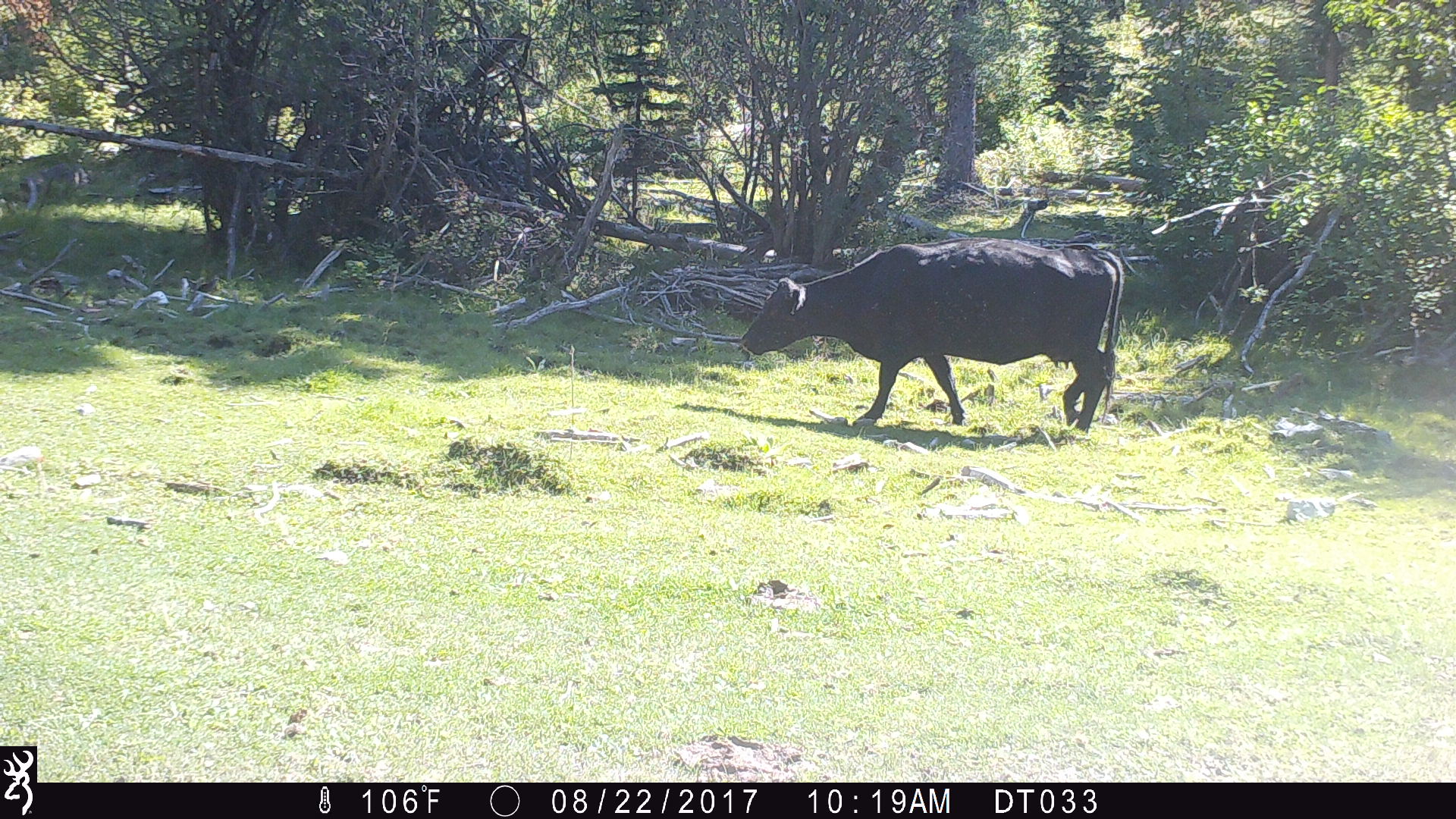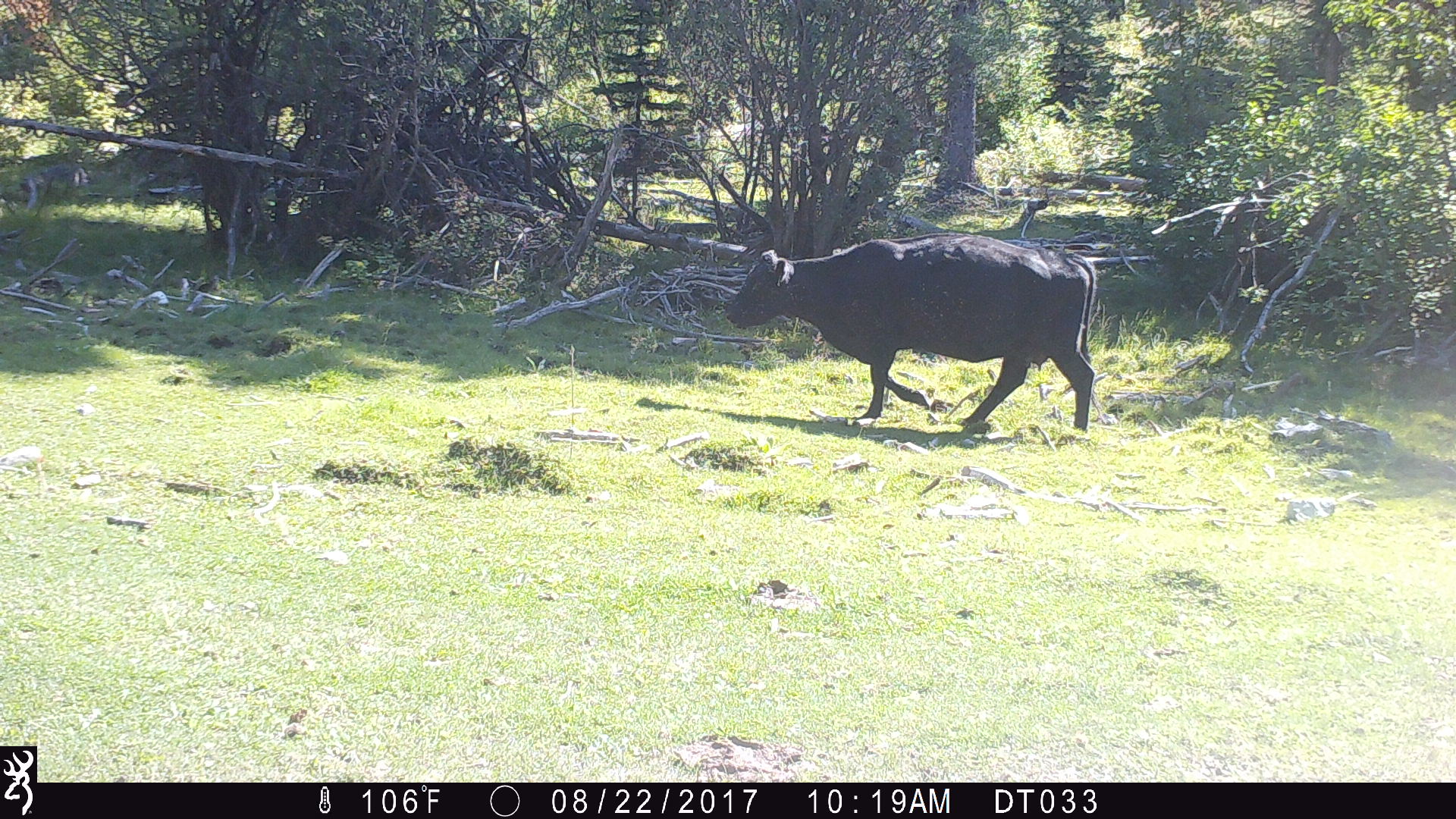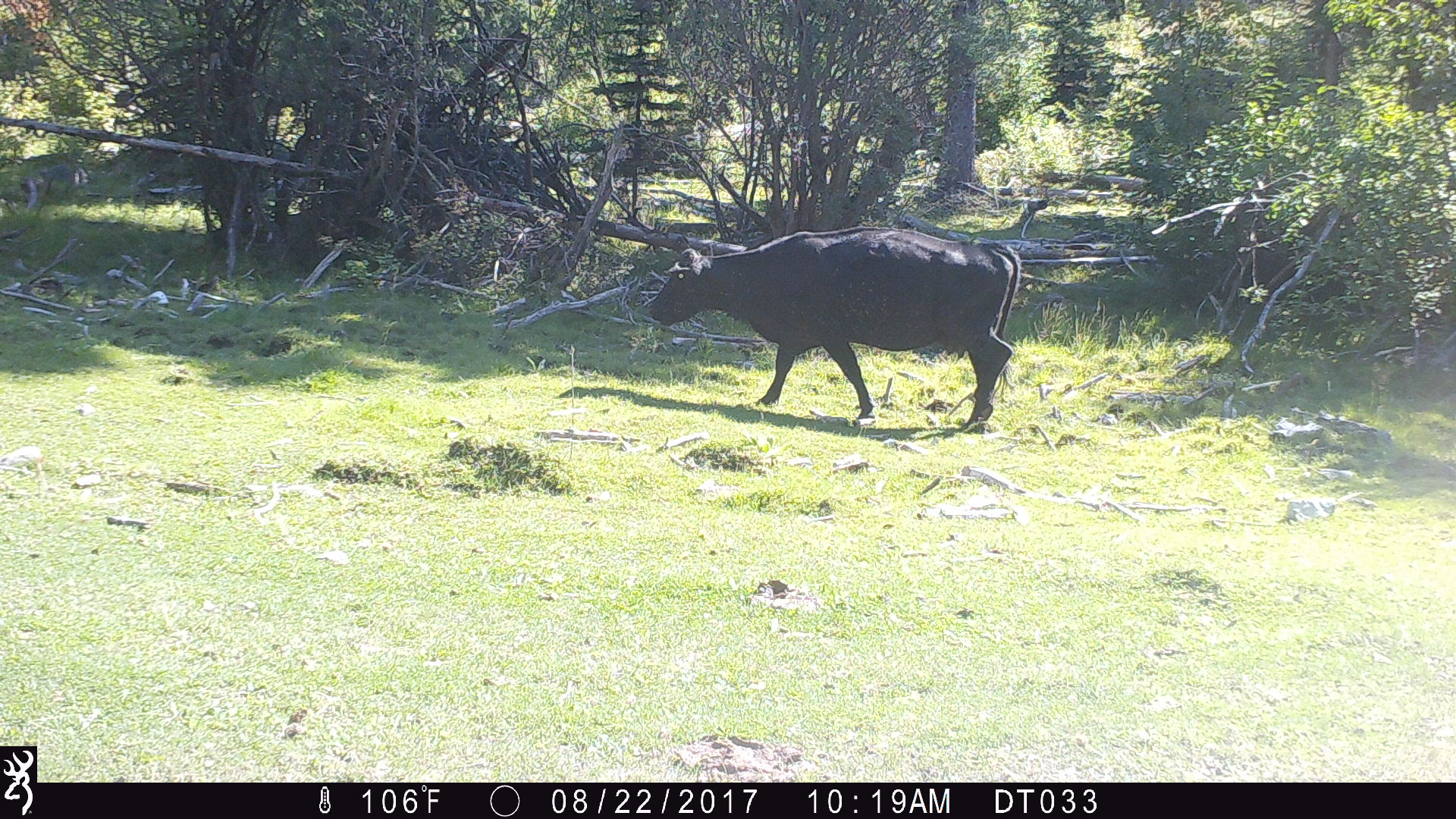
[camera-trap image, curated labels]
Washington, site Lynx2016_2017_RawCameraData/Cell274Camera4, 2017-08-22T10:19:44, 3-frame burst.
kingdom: Animalia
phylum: Chordata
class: Mammalia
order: Artiodactyla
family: Bovidae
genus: Bos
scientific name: Bos taurus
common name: domestic cattle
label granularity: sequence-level